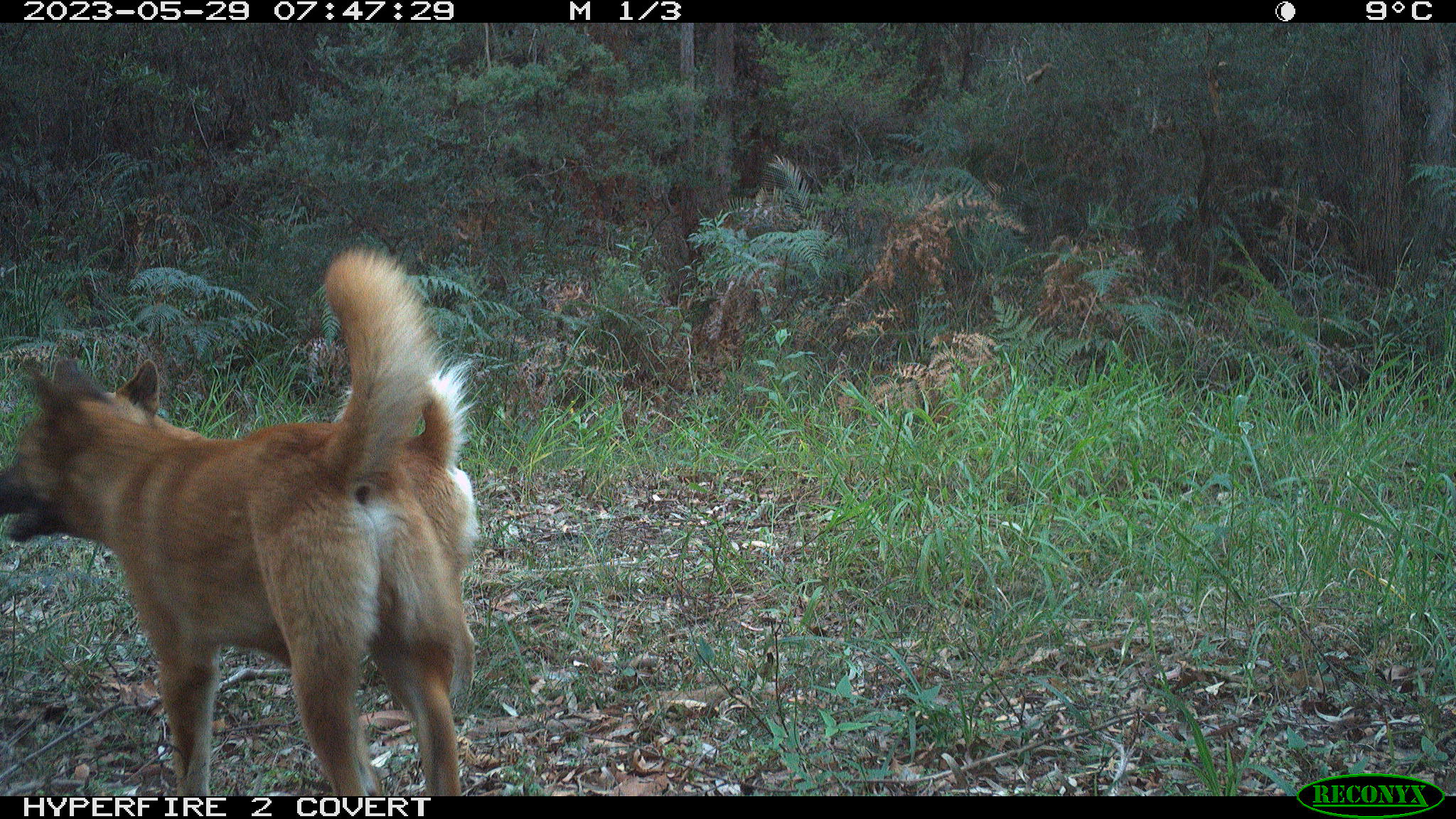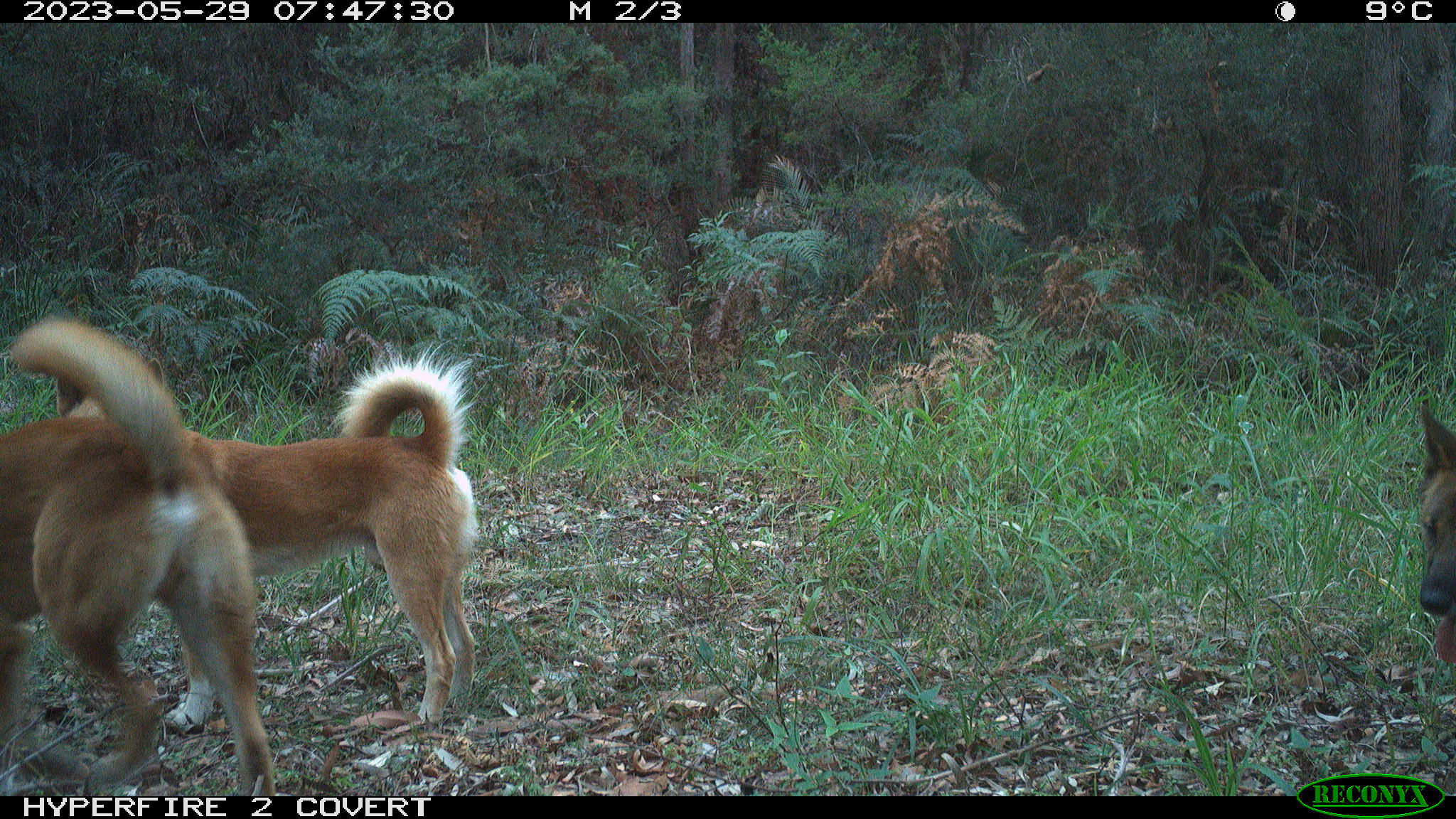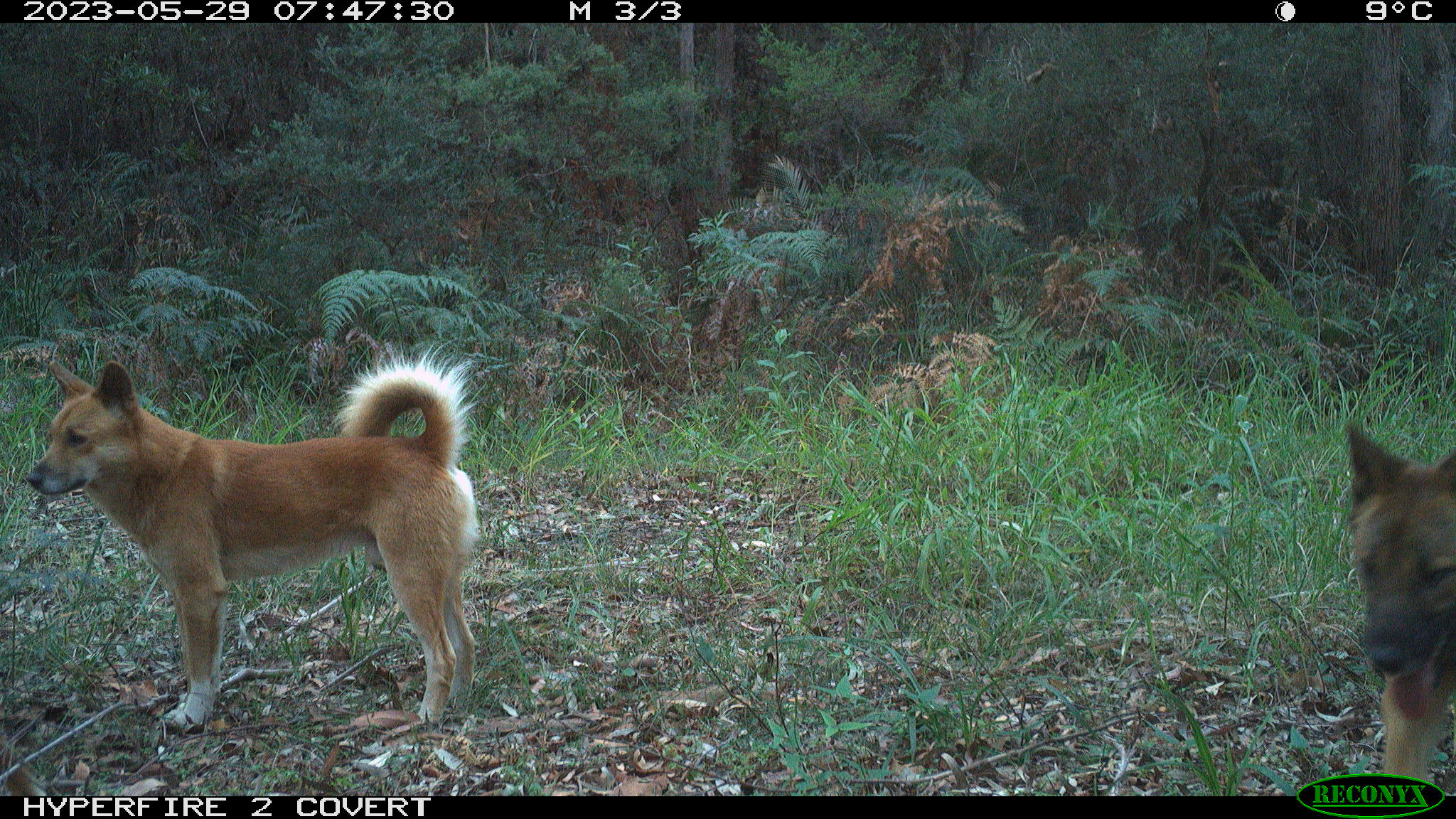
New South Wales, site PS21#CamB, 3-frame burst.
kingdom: Animalia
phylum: Chordata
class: Mammalia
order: Carnivora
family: Canidae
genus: Canis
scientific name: Canis familiaris dingo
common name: dingo